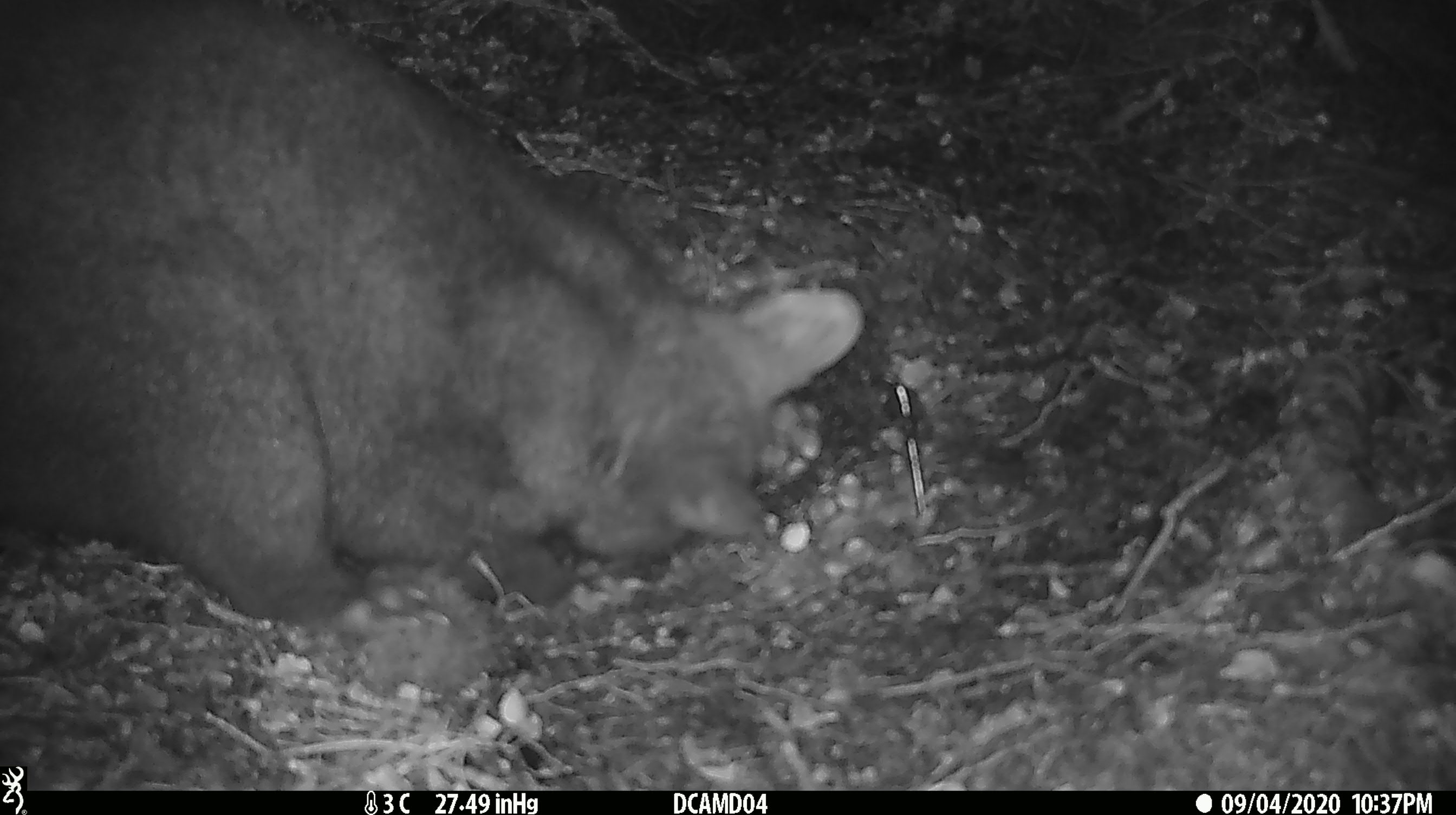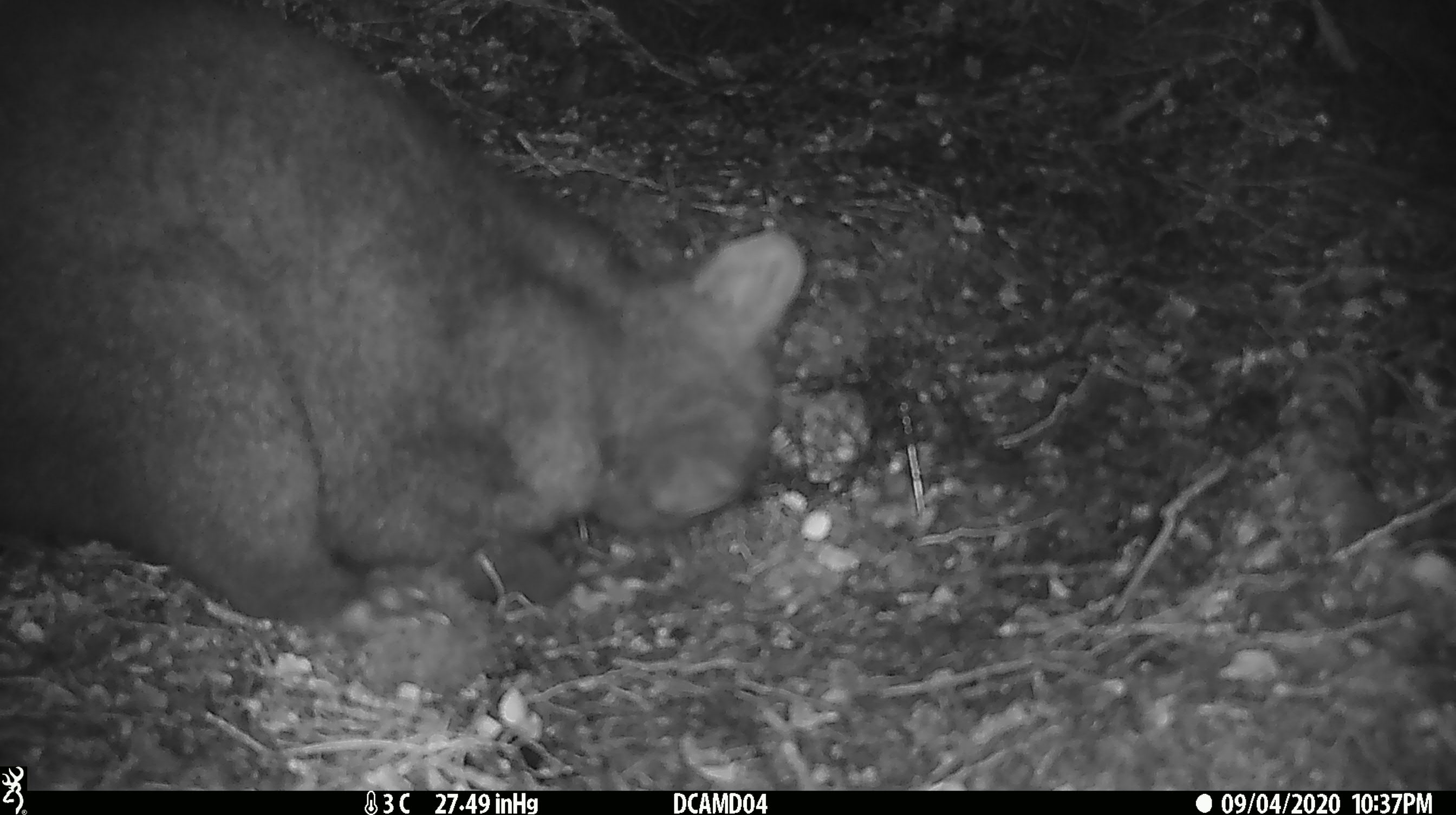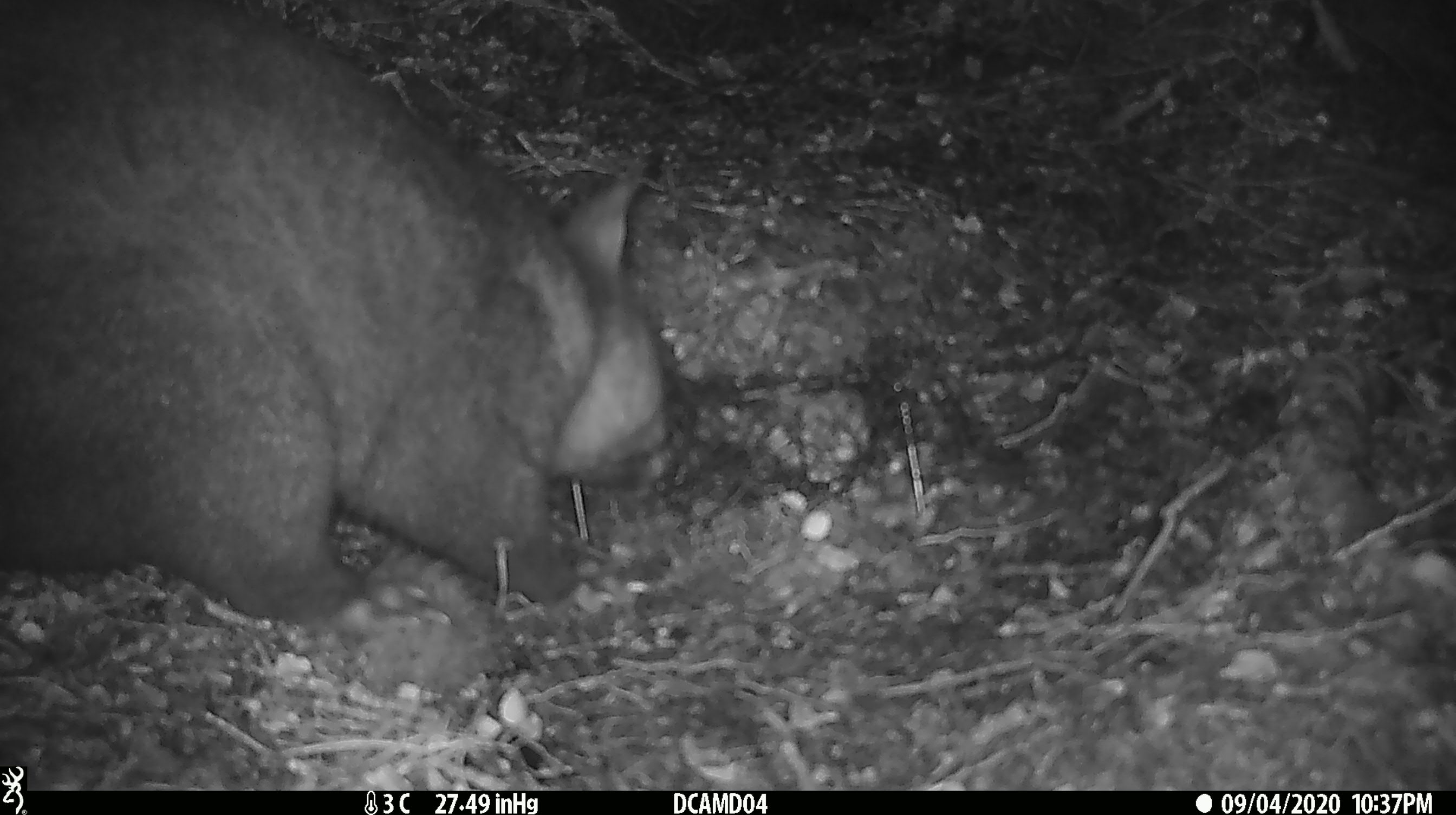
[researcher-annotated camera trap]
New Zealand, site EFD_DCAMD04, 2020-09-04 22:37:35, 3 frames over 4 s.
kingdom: Animalia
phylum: Chordata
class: Mammalia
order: Diprotodontia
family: Phalangeridae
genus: Trichosurus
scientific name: Trichosurus vulpecula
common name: common brushtail possum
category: possum